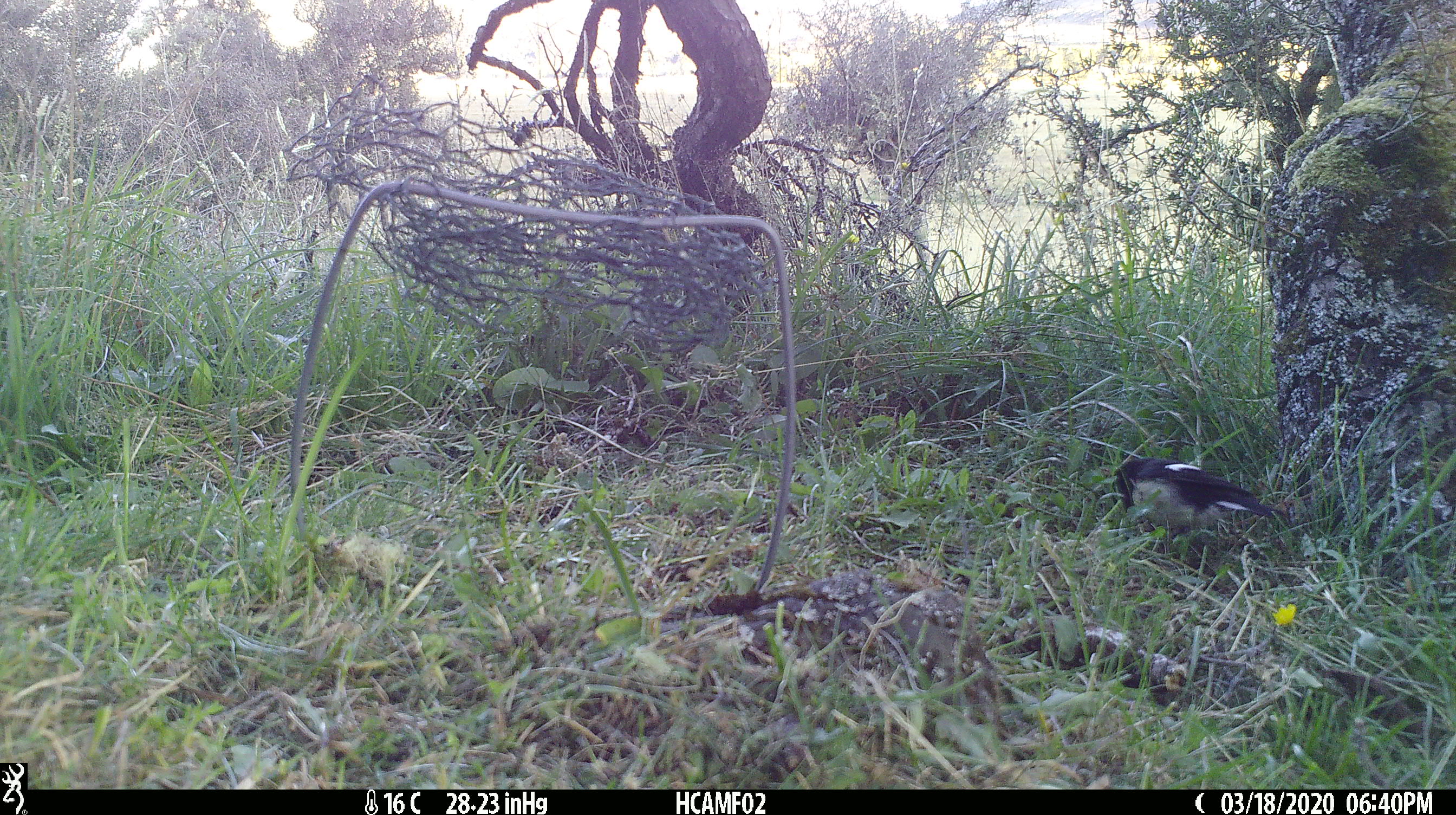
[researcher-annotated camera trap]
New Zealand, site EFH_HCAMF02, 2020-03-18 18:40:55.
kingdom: Animalia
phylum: Chordata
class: Aves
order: Passeriformes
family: Petroicidae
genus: Petroica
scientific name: Petroica macrocephala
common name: tomtit